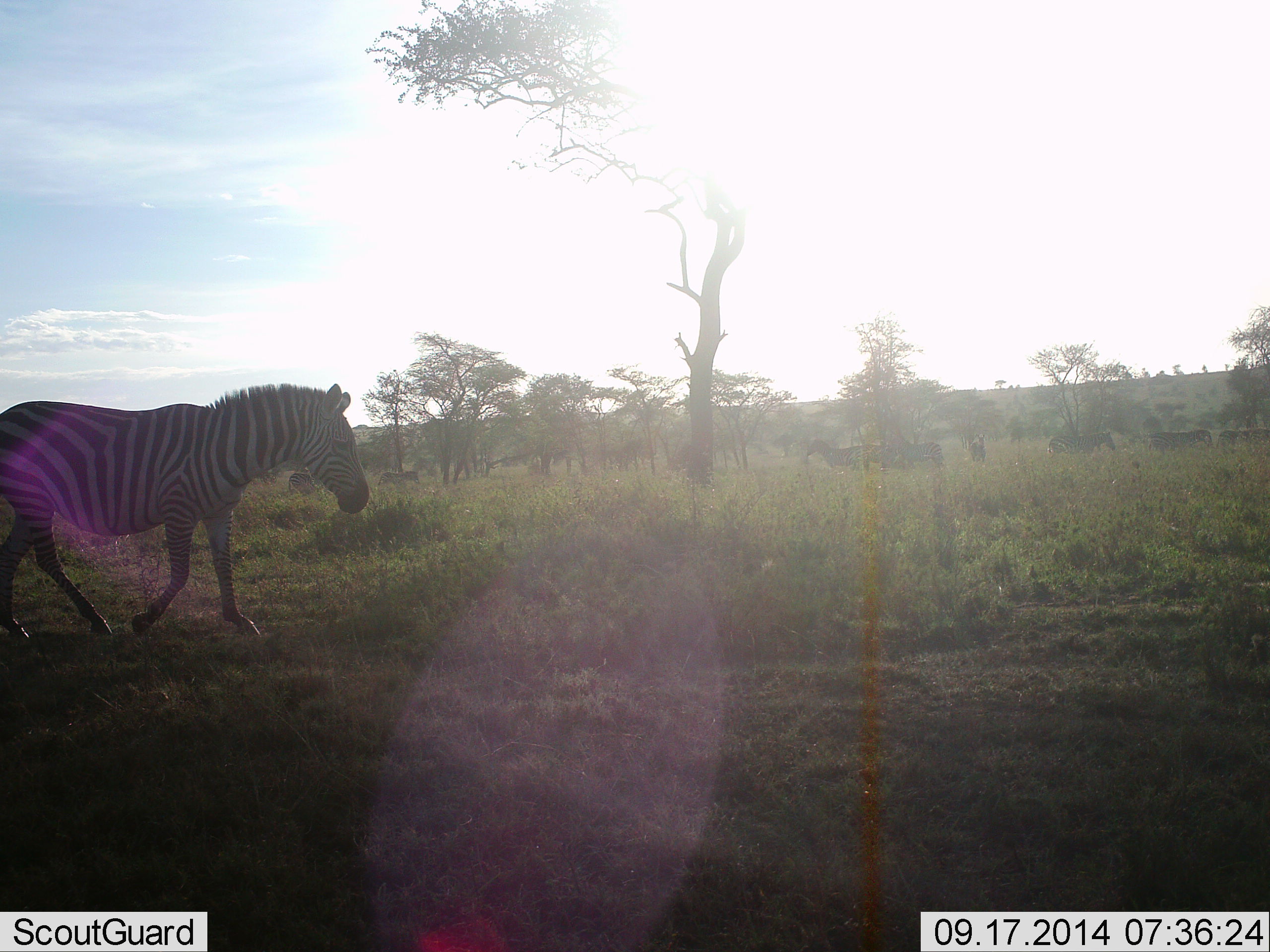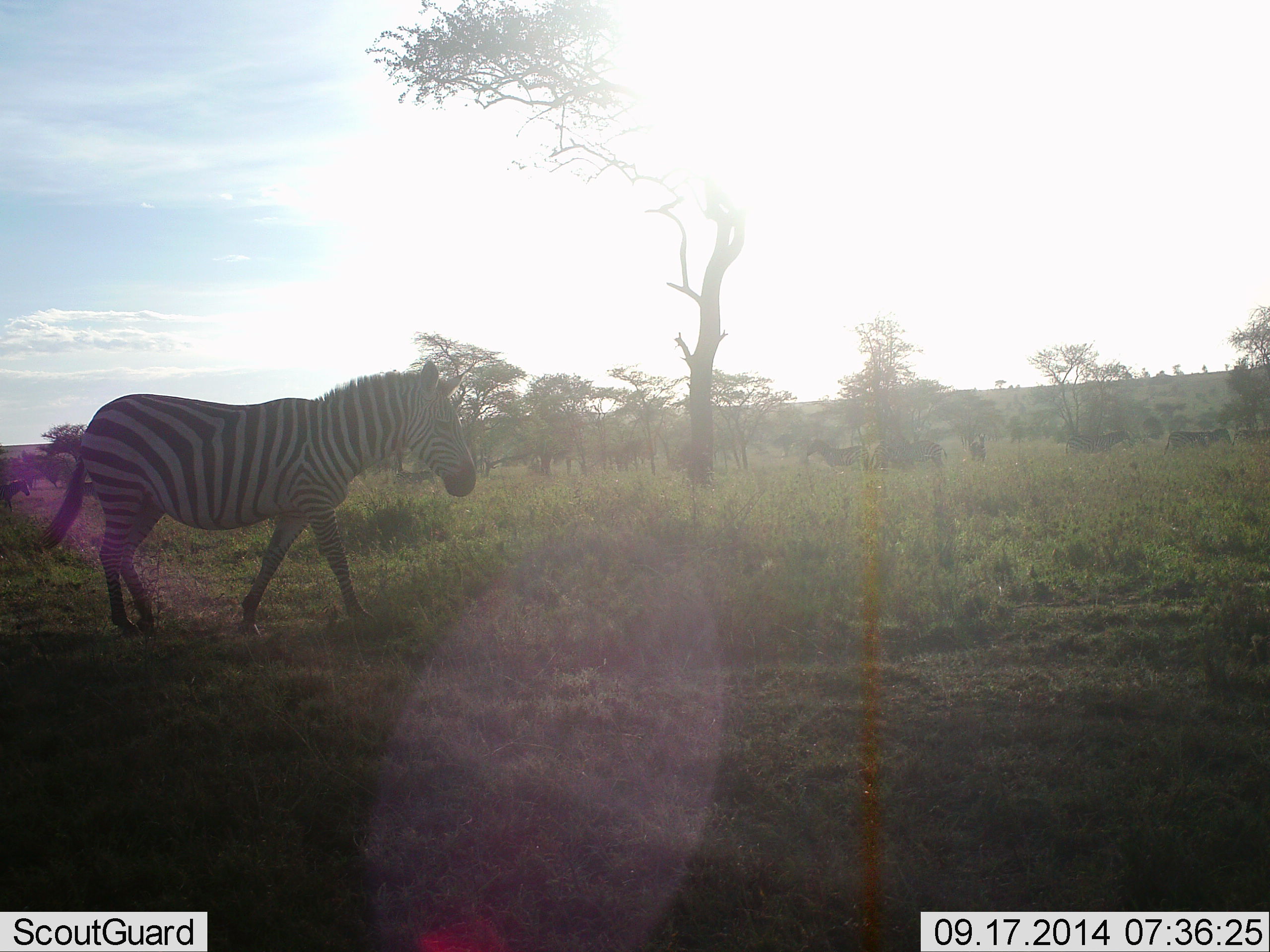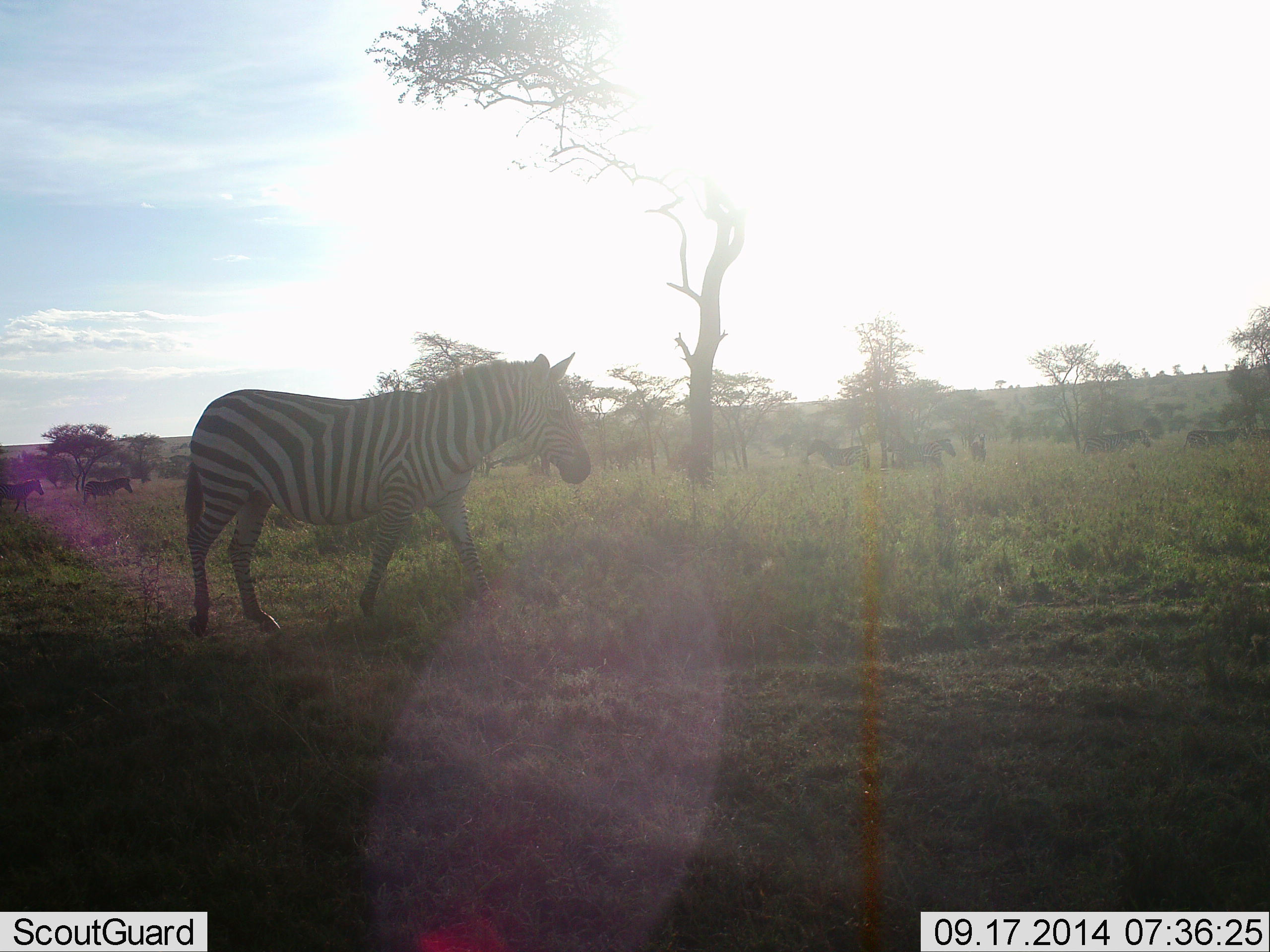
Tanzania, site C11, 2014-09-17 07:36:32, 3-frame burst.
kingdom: Animalia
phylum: Chordata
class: Mammalia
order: Perissodactyla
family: Equidae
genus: Equus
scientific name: Equus quagga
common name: plains zebra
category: zebra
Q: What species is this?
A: Zebra (plains zebra) (Equus quagga).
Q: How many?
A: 7.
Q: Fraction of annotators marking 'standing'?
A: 18%.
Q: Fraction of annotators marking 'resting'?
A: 0%.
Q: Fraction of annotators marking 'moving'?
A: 82%.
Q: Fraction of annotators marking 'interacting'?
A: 0%.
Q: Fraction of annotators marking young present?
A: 0%.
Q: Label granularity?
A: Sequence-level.